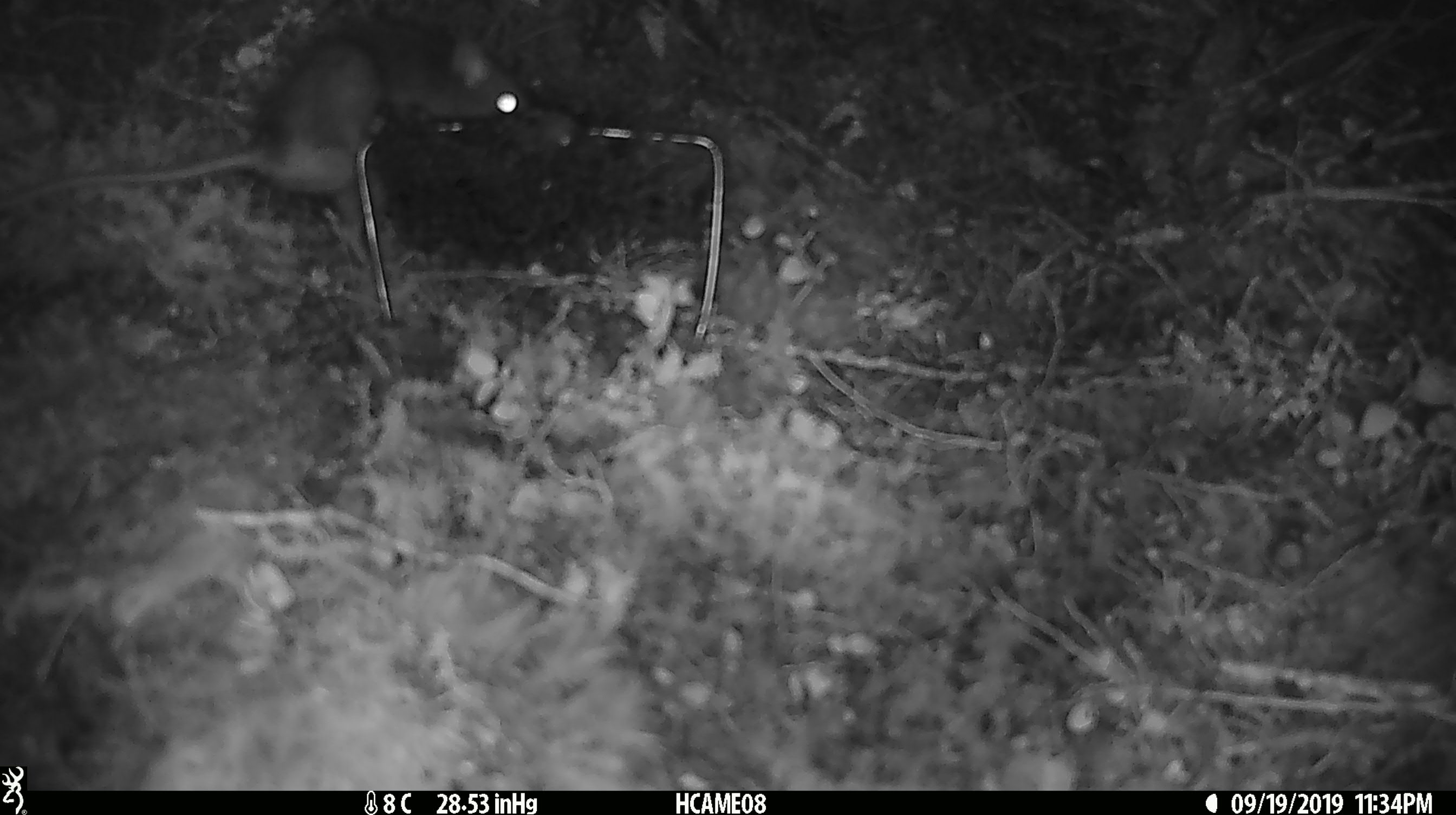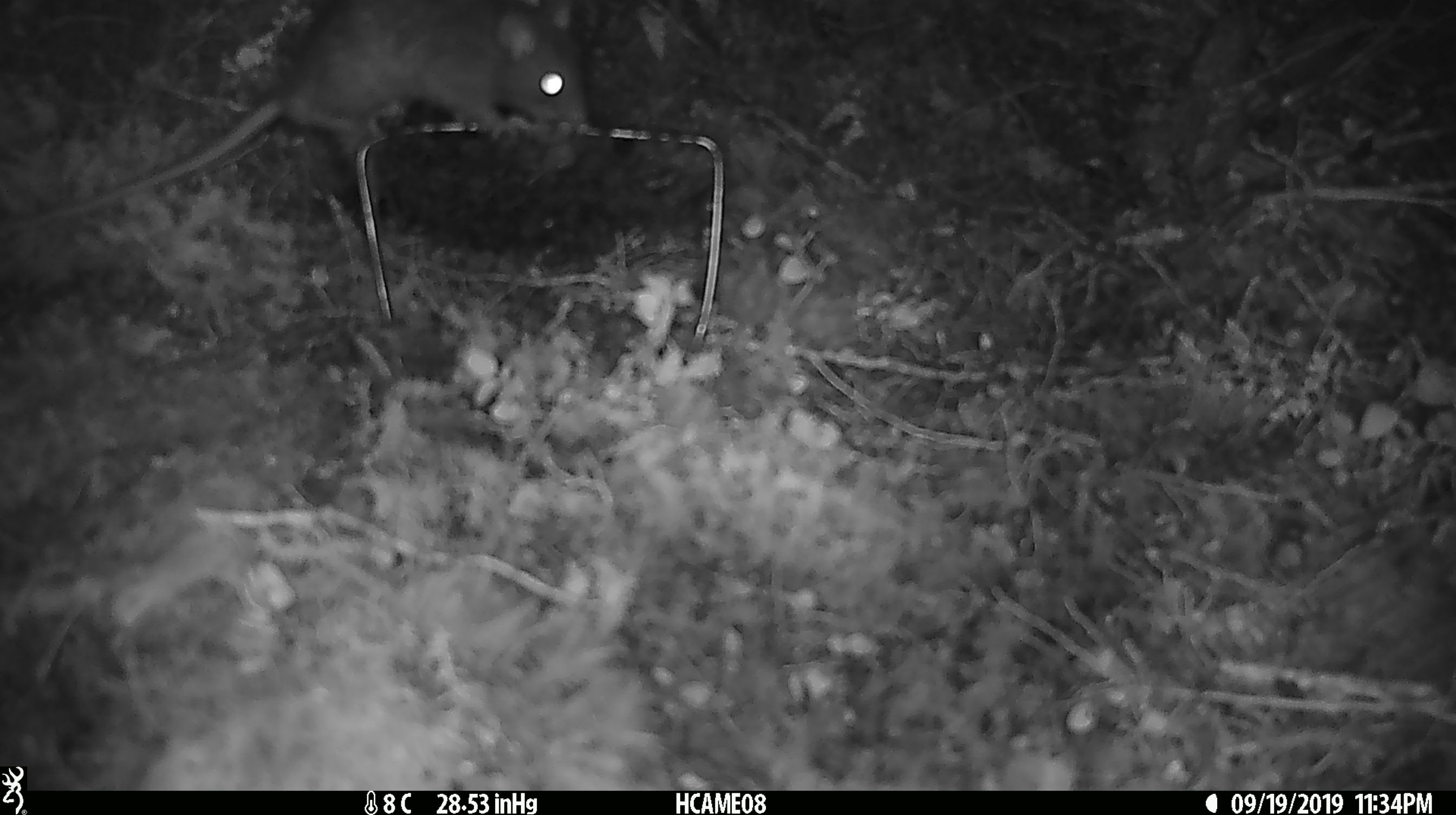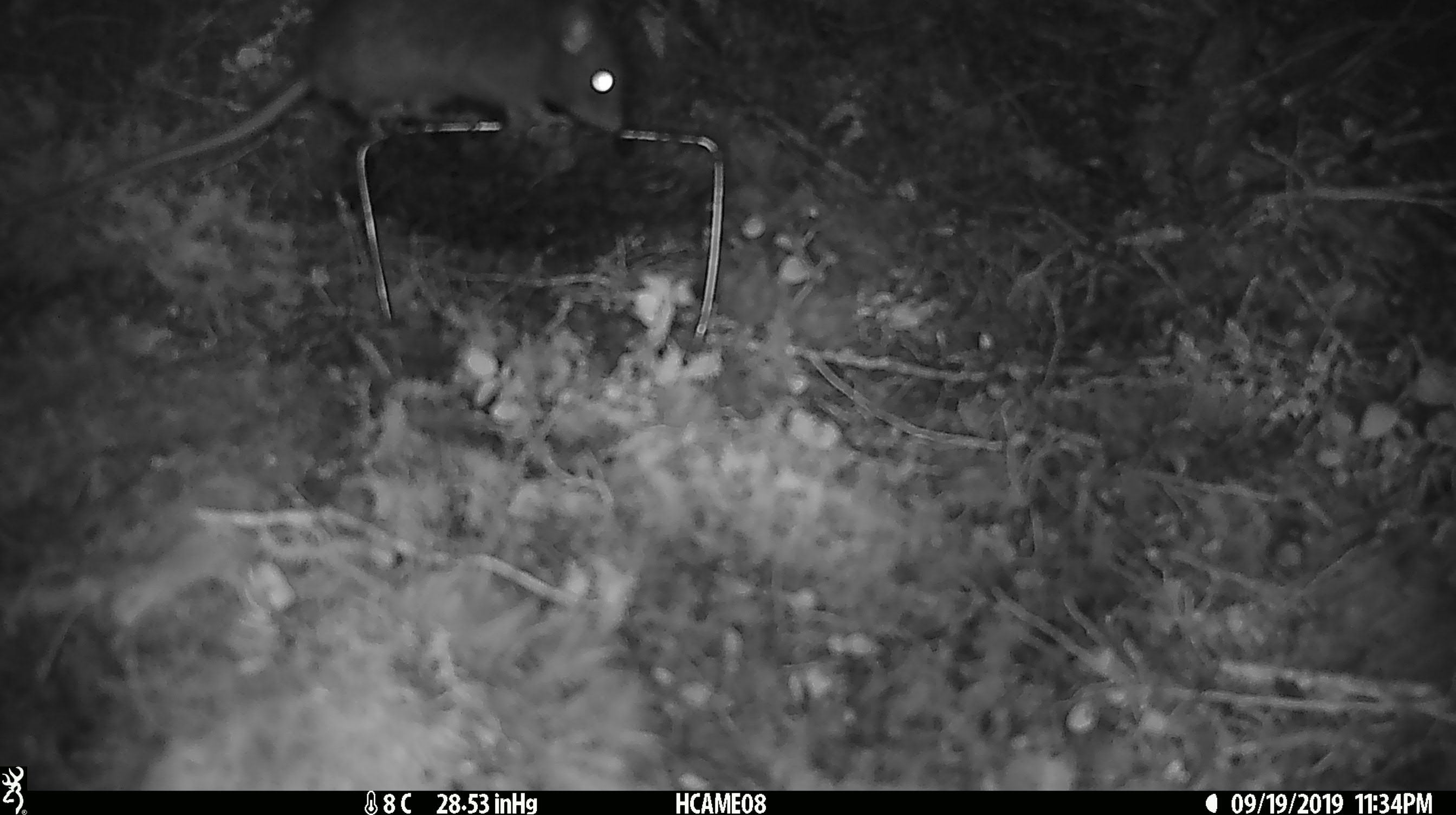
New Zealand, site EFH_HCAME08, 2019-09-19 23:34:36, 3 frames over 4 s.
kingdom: Animalia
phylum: Chordata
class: Mammalia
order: Rodentia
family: Muridae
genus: Rattus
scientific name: Rattus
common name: rat